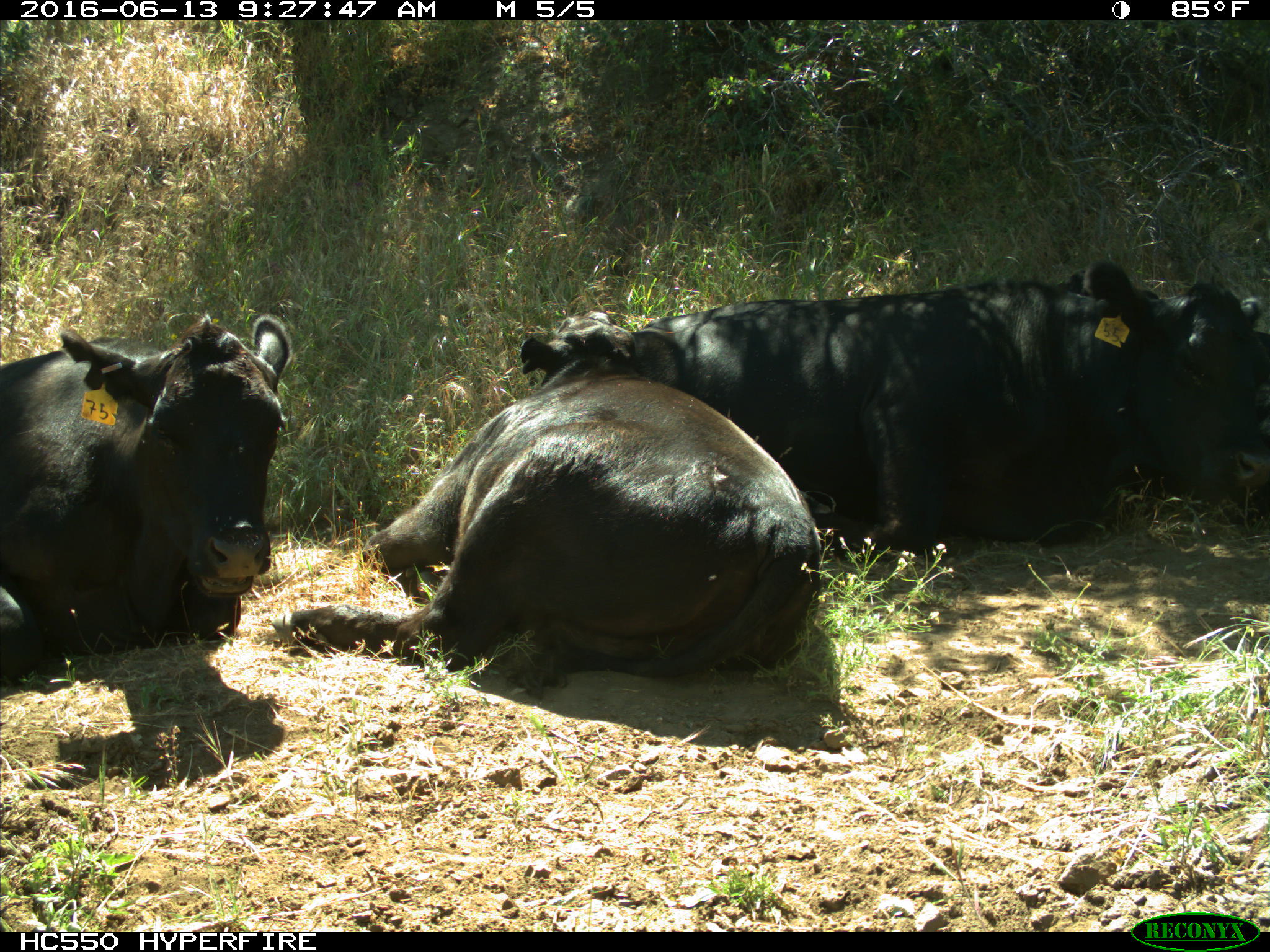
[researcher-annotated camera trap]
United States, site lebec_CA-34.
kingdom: Animalia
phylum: Chordata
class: Mammalia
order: Artiodactyla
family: Bovidae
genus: Bos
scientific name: Bos taurus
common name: domestic cow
Bos taurus (domestic cow).